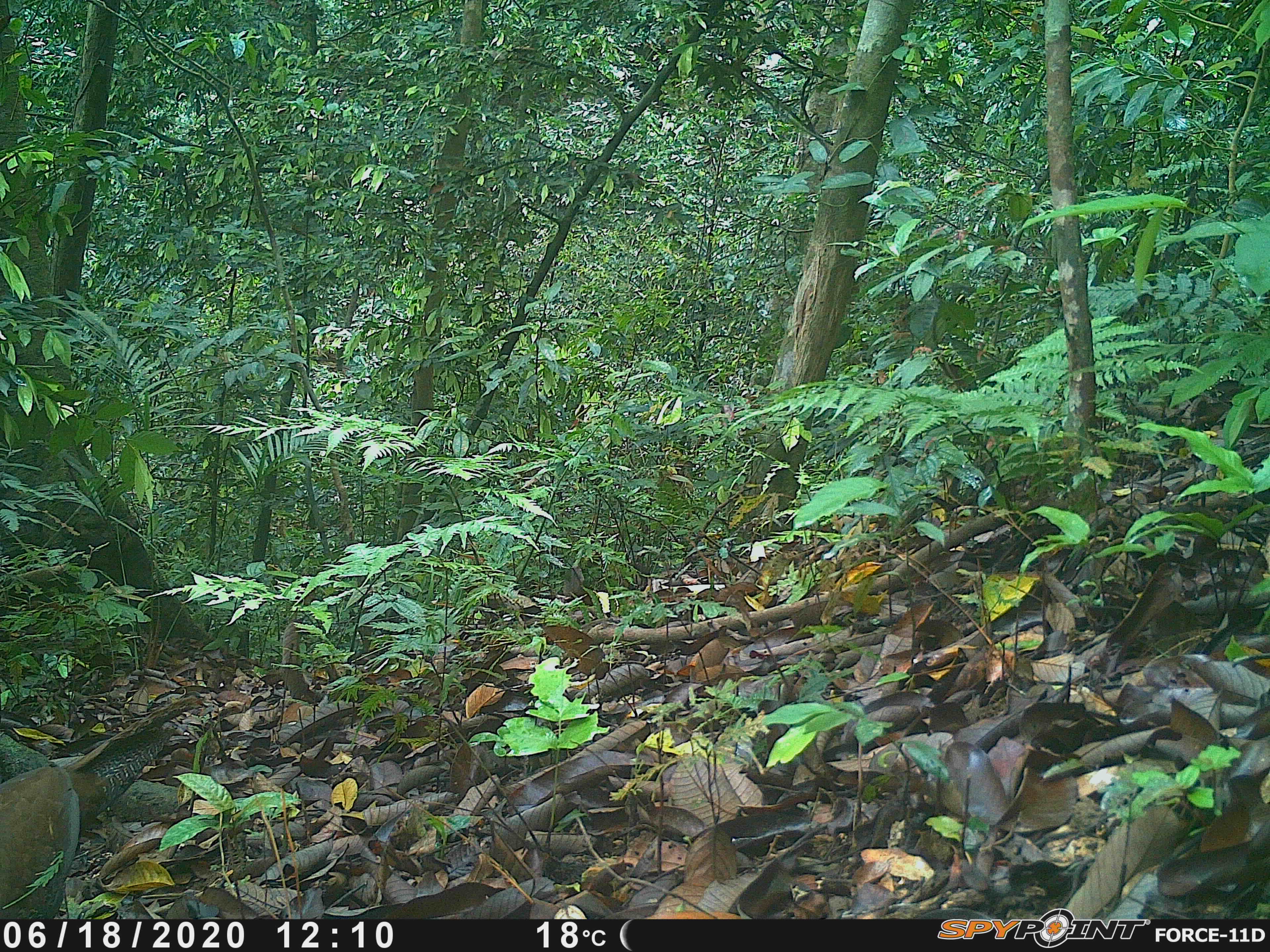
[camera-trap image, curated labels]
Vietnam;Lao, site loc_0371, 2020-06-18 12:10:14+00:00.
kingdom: Animalia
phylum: Chordata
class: Aves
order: Galliformes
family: Phasianidae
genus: Lophura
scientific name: Lophura nycthemera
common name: silver pheasant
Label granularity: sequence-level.